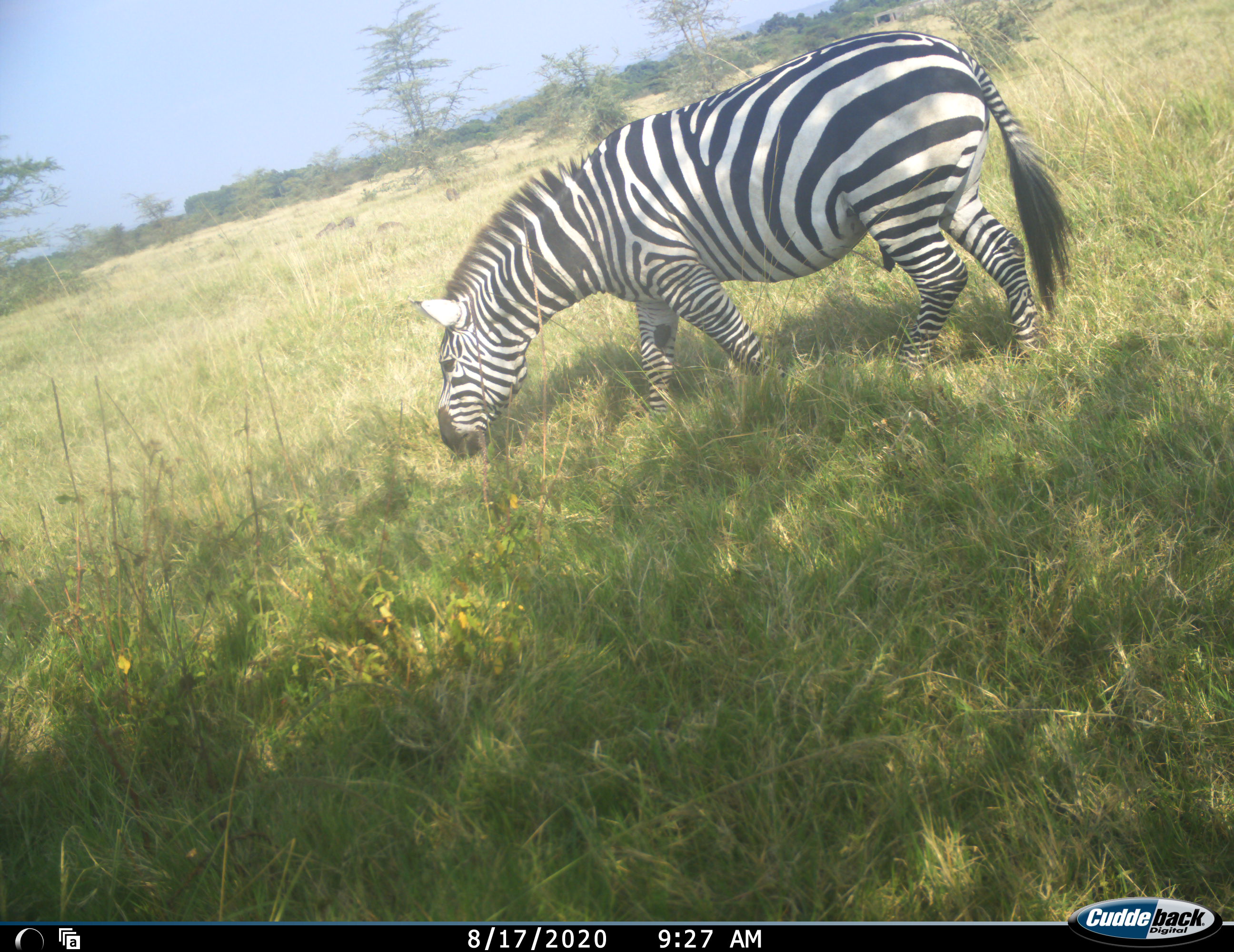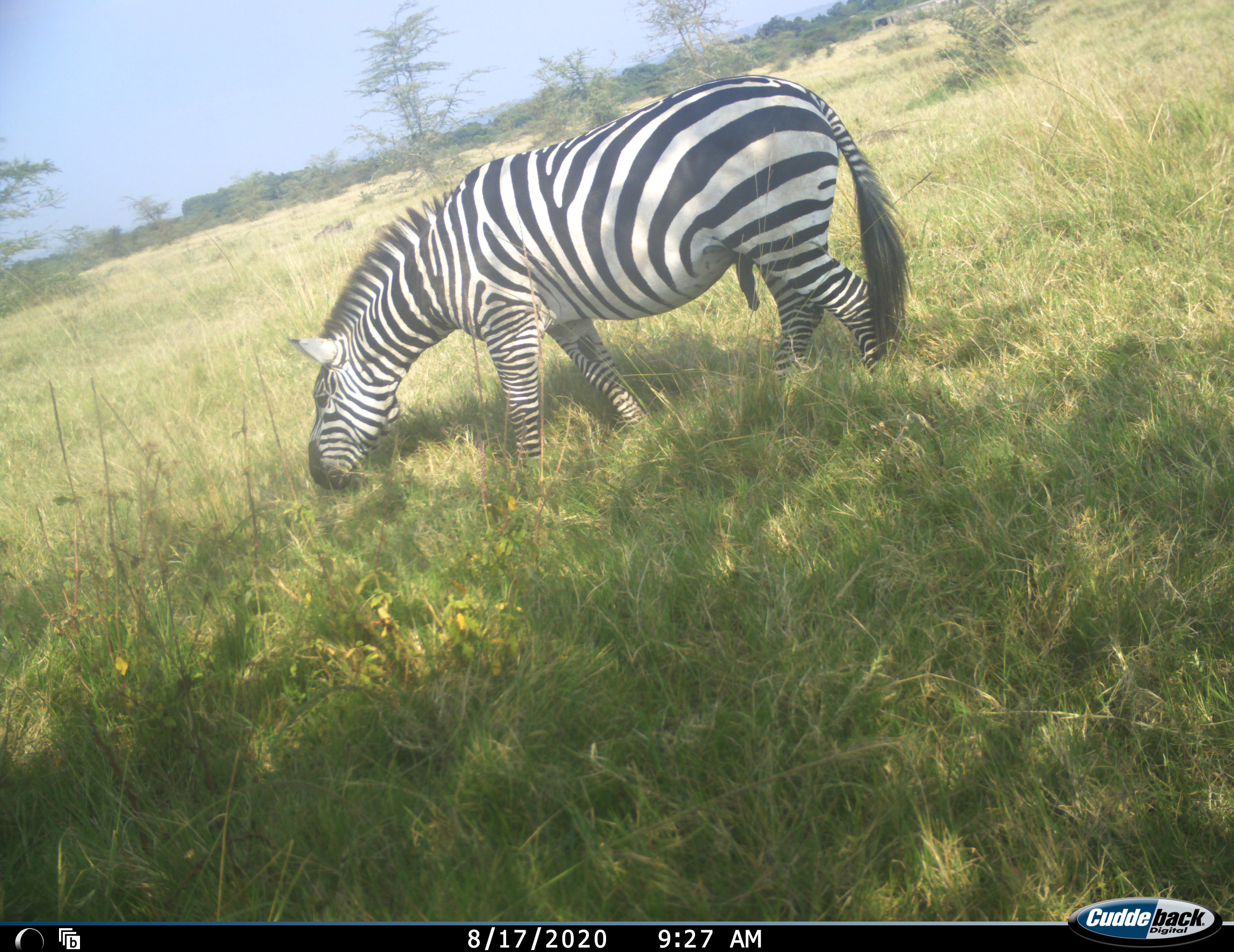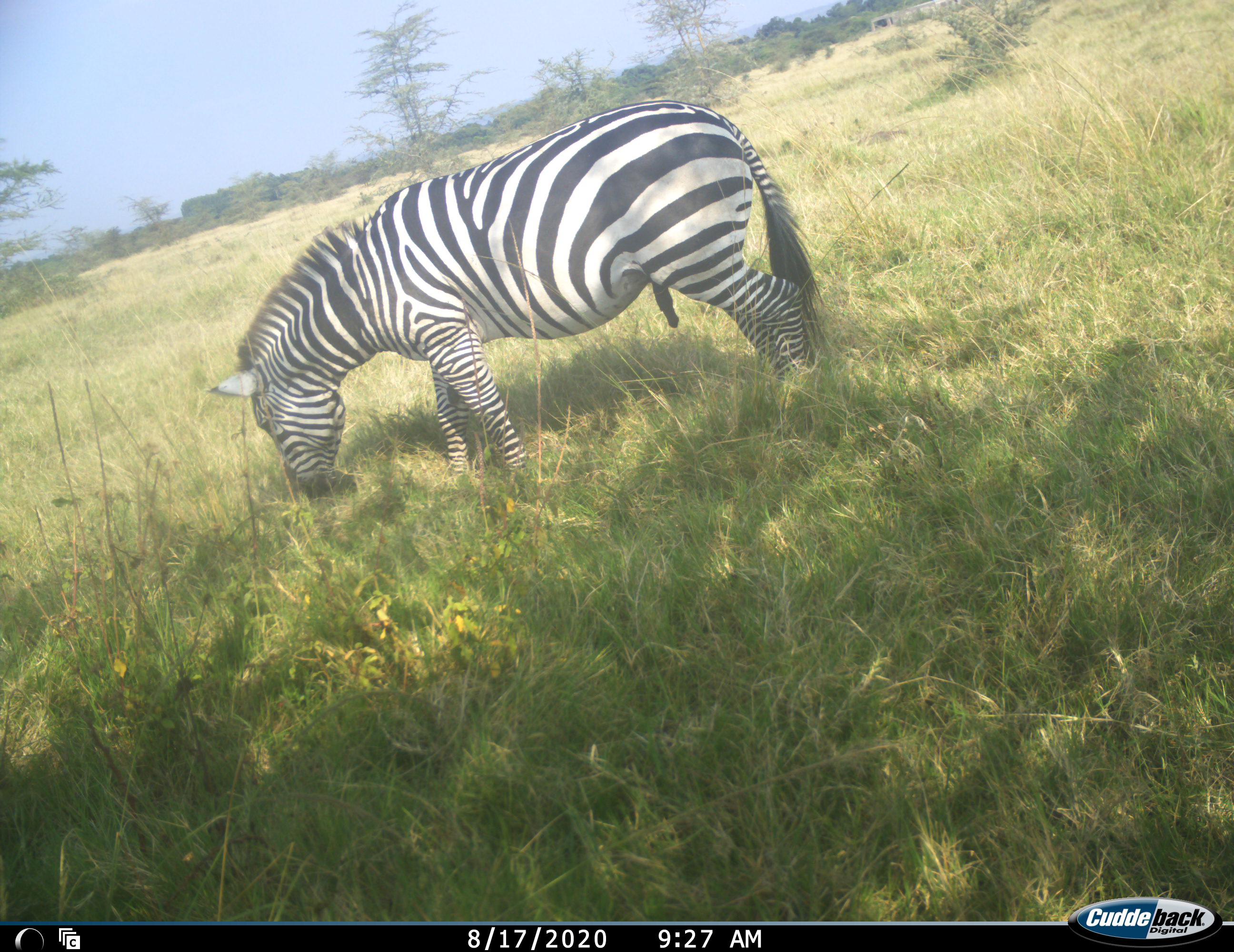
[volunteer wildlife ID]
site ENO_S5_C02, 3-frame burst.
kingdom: Animalia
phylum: Chordata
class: Mammalia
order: Perissodactyla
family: Equidae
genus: Equus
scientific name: Equus quagga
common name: plains zebra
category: zebraplains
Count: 1.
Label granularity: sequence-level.